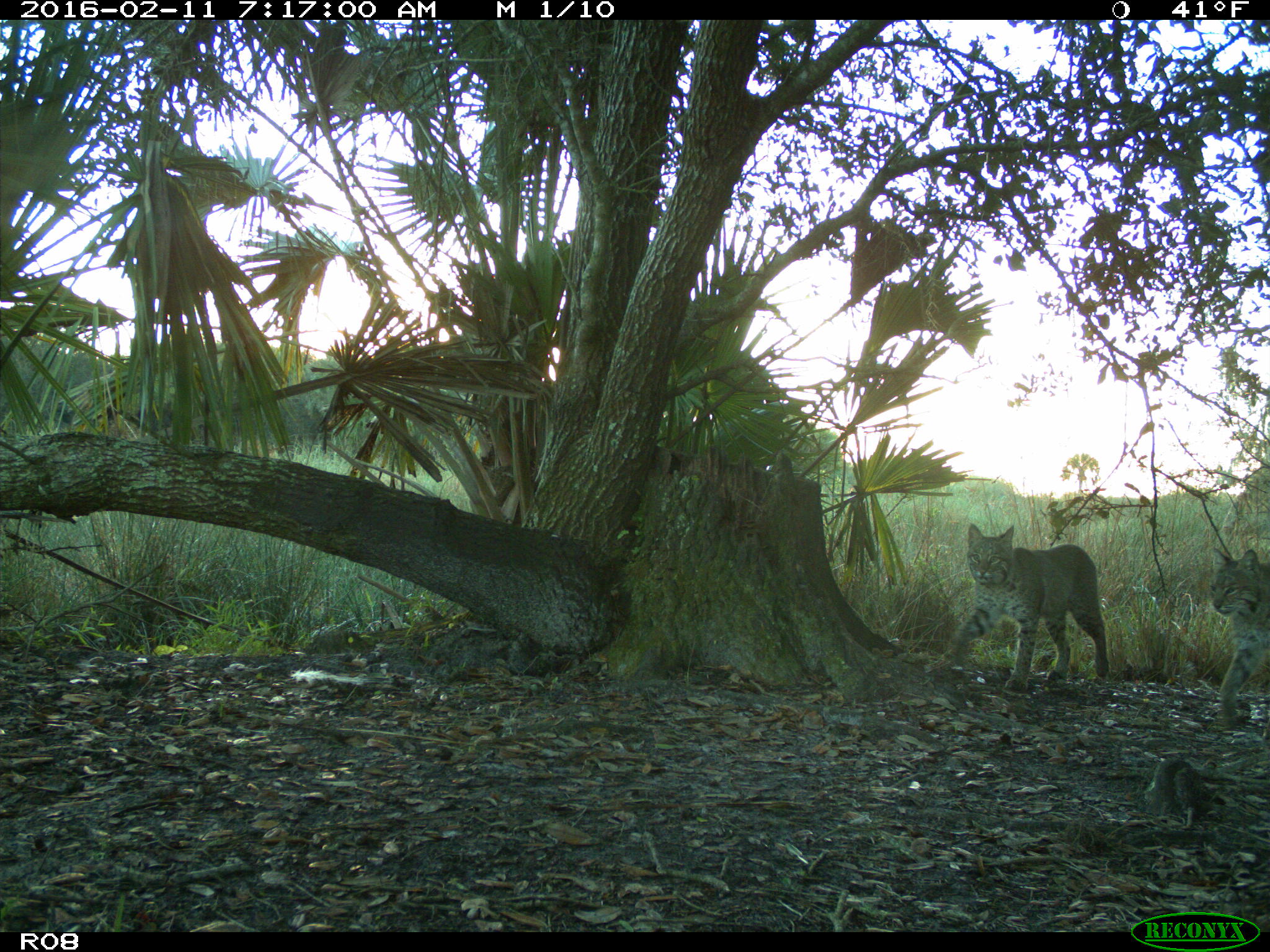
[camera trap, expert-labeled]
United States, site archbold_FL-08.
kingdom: Animalia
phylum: Chordata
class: Mammalia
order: Carnivora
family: Felidae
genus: Lynx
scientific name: Lynx rufus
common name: bobcat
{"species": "Lynx rufus (bobcat)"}